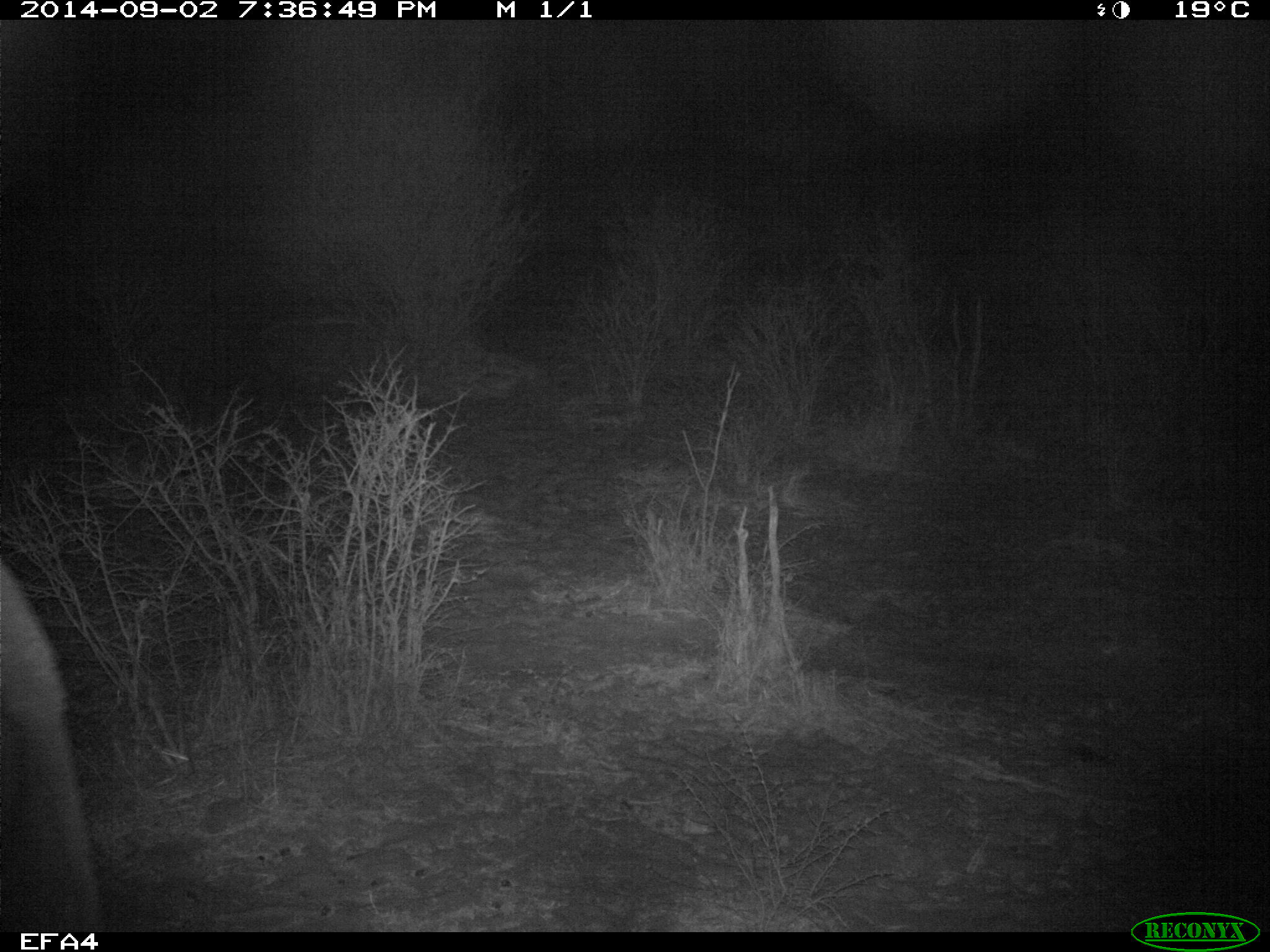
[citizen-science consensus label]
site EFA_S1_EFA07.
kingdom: Animalia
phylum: Chordata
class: Mammalia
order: Proboscidea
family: Elephantidae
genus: Loxodonta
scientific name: Loxodonta africana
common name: african bush elephant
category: elephant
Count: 1.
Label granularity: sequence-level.